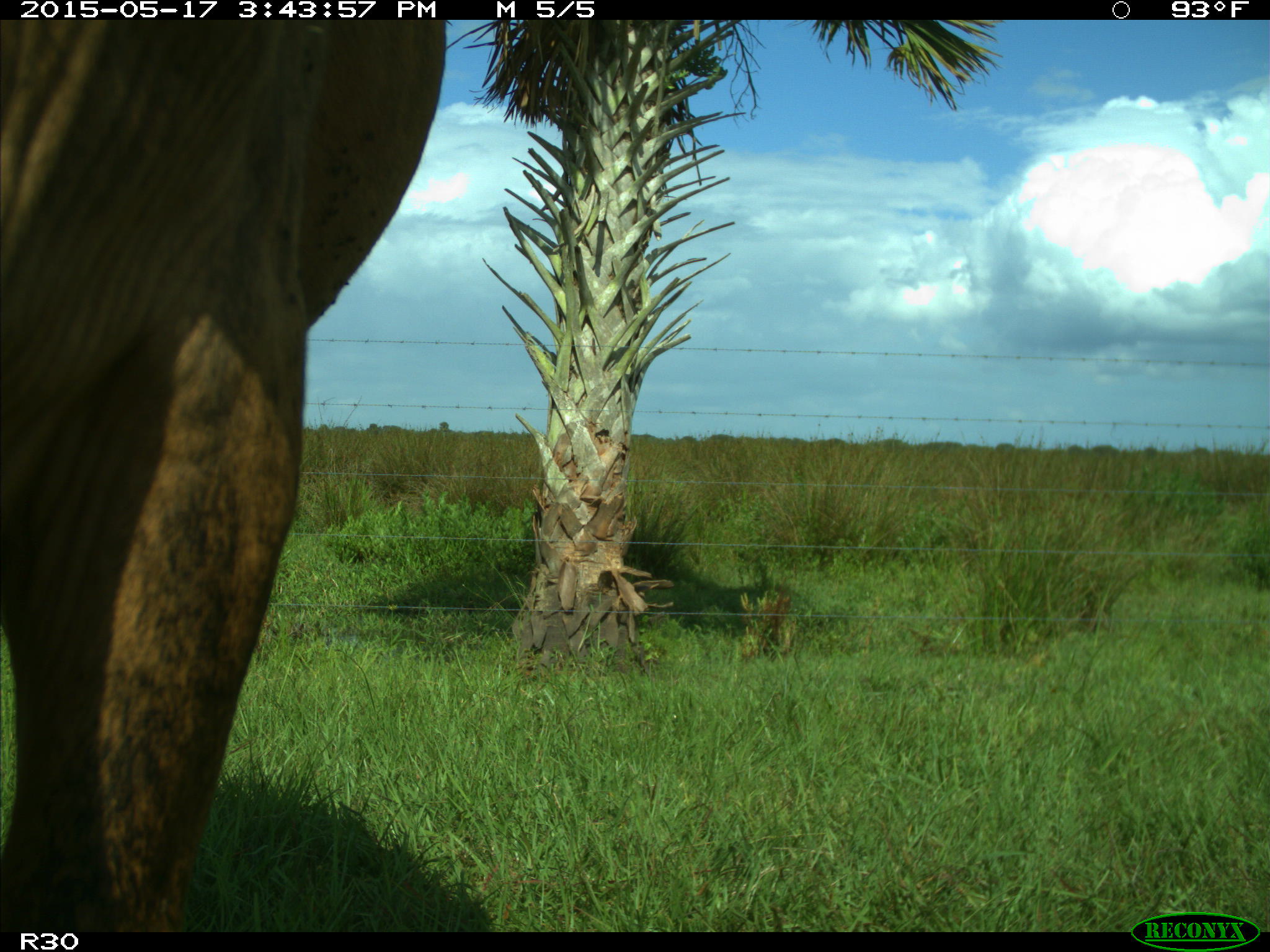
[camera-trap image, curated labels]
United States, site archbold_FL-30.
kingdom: Animalia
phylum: Chordata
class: Mammalia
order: Artiodactyla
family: Bovidae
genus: Bos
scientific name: Bos taurus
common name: domestic cow